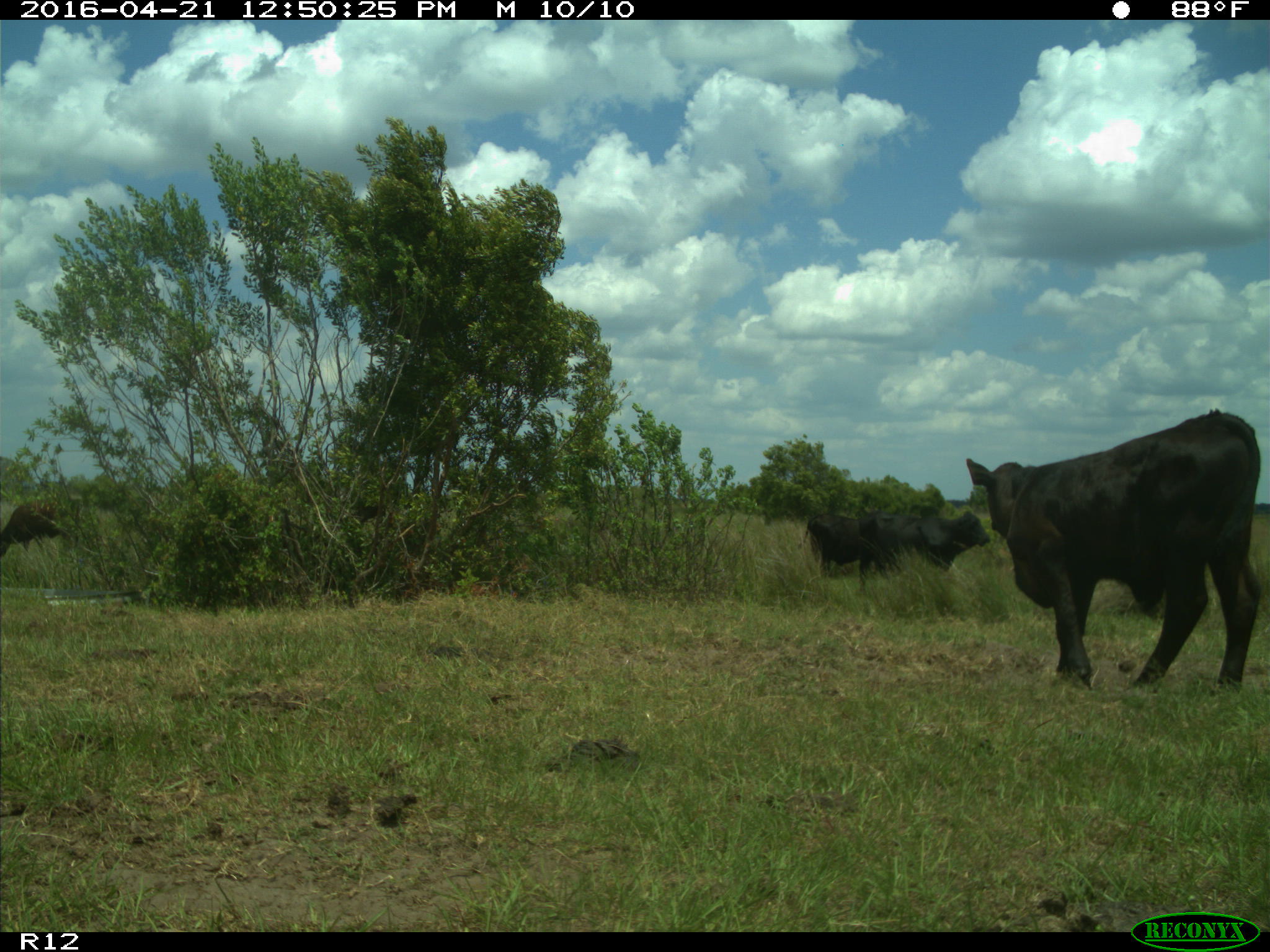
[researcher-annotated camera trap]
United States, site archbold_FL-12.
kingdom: Animalia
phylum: Chordata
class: Mammalia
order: Artiodactyla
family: Bovidae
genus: Bos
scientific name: Bos taurus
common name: domestic cow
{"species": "Bos taurus (domestic cow)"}